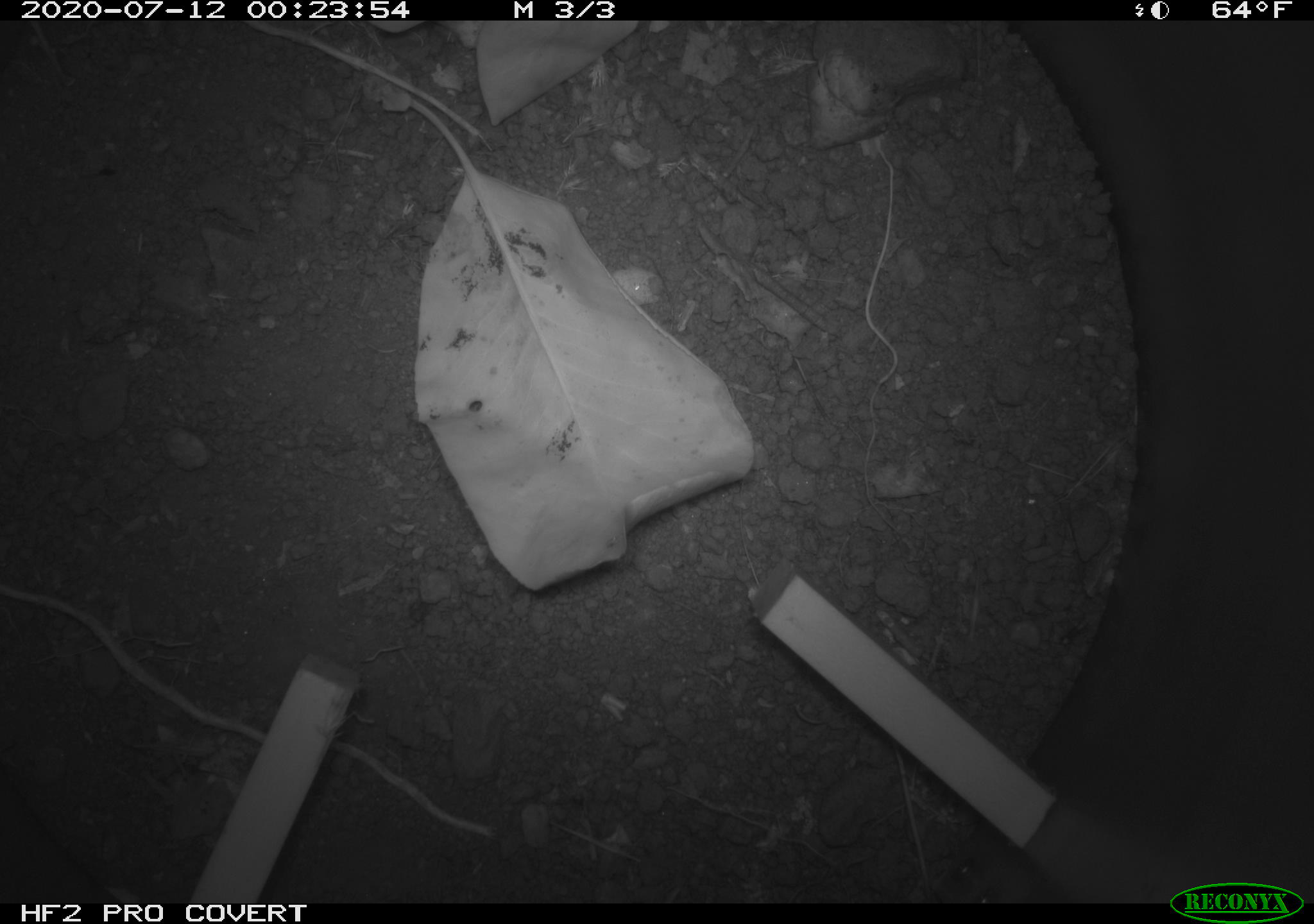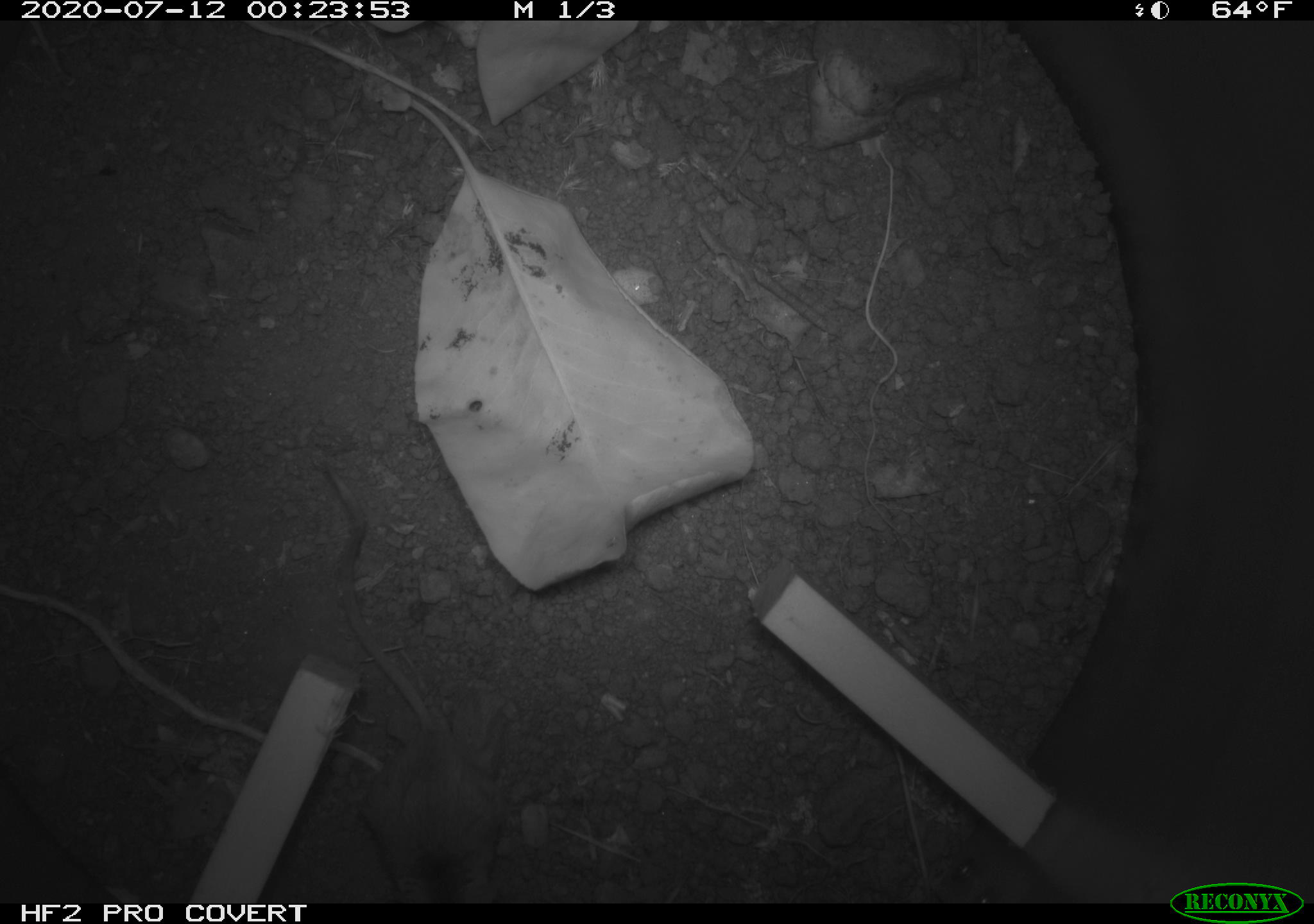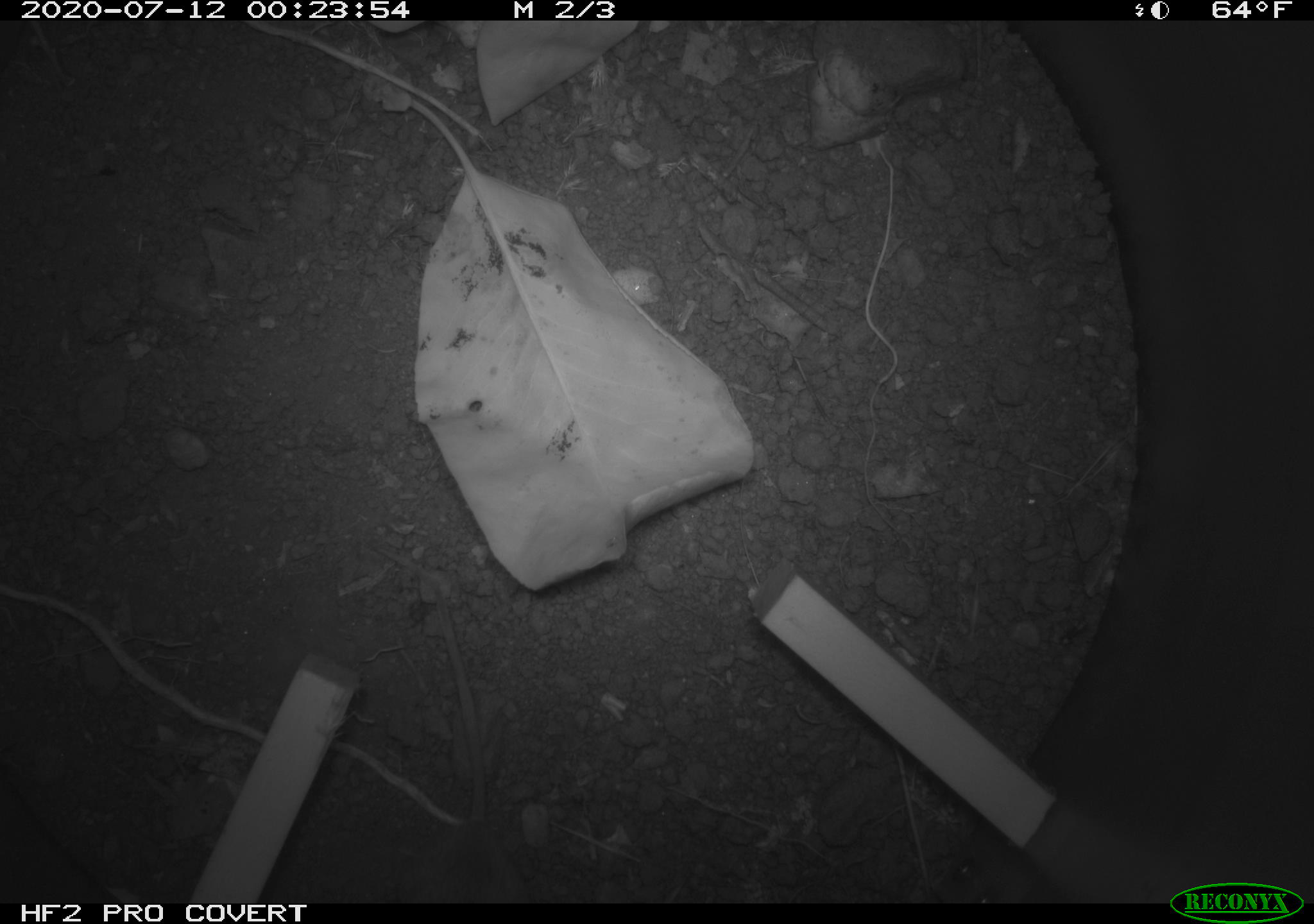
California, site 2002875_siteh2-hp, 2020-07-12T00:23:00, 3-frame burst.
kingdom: Animalia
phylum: Chordata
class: Mammalia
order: Rodentia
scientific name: Rodentia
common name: rodent